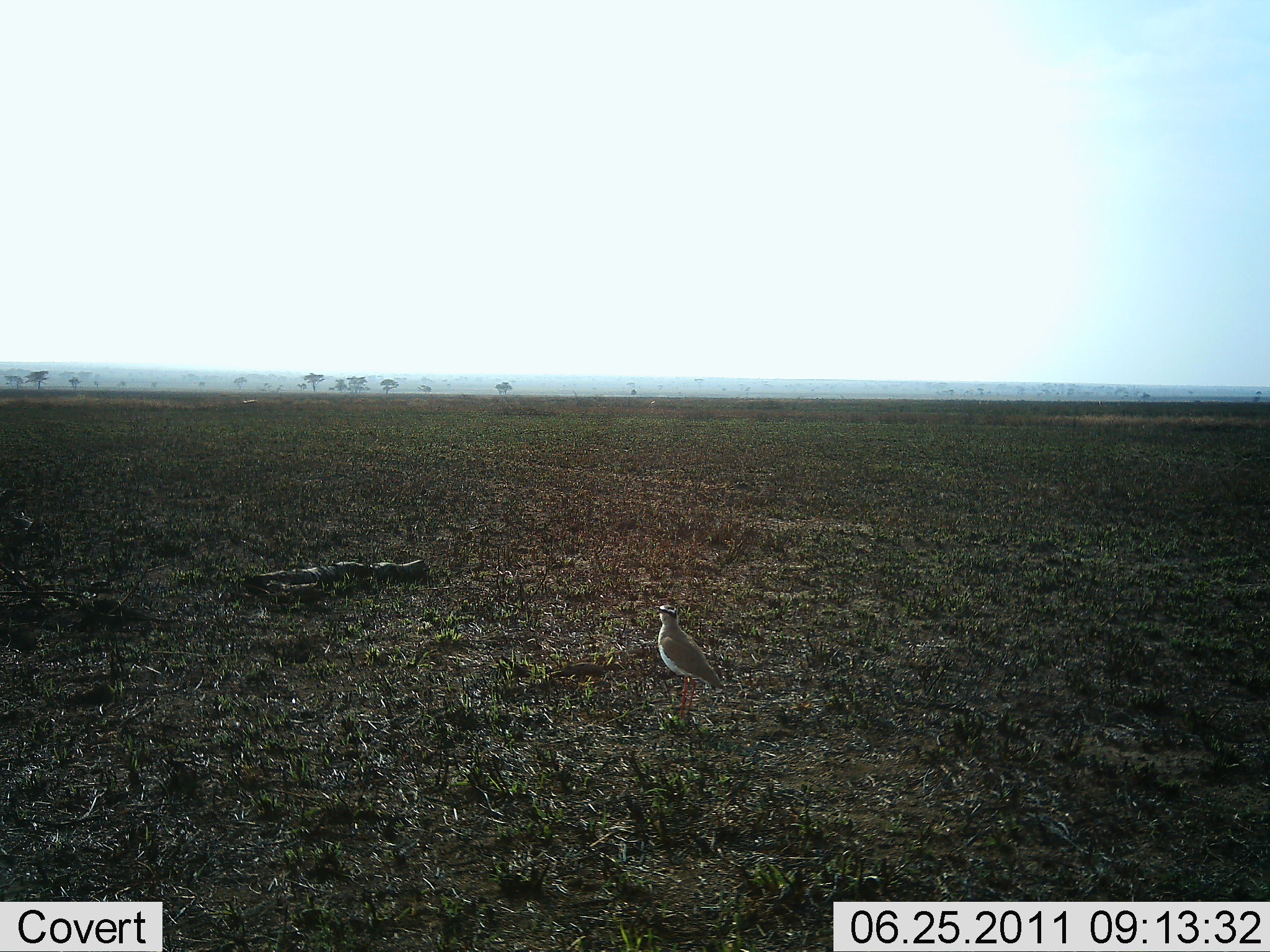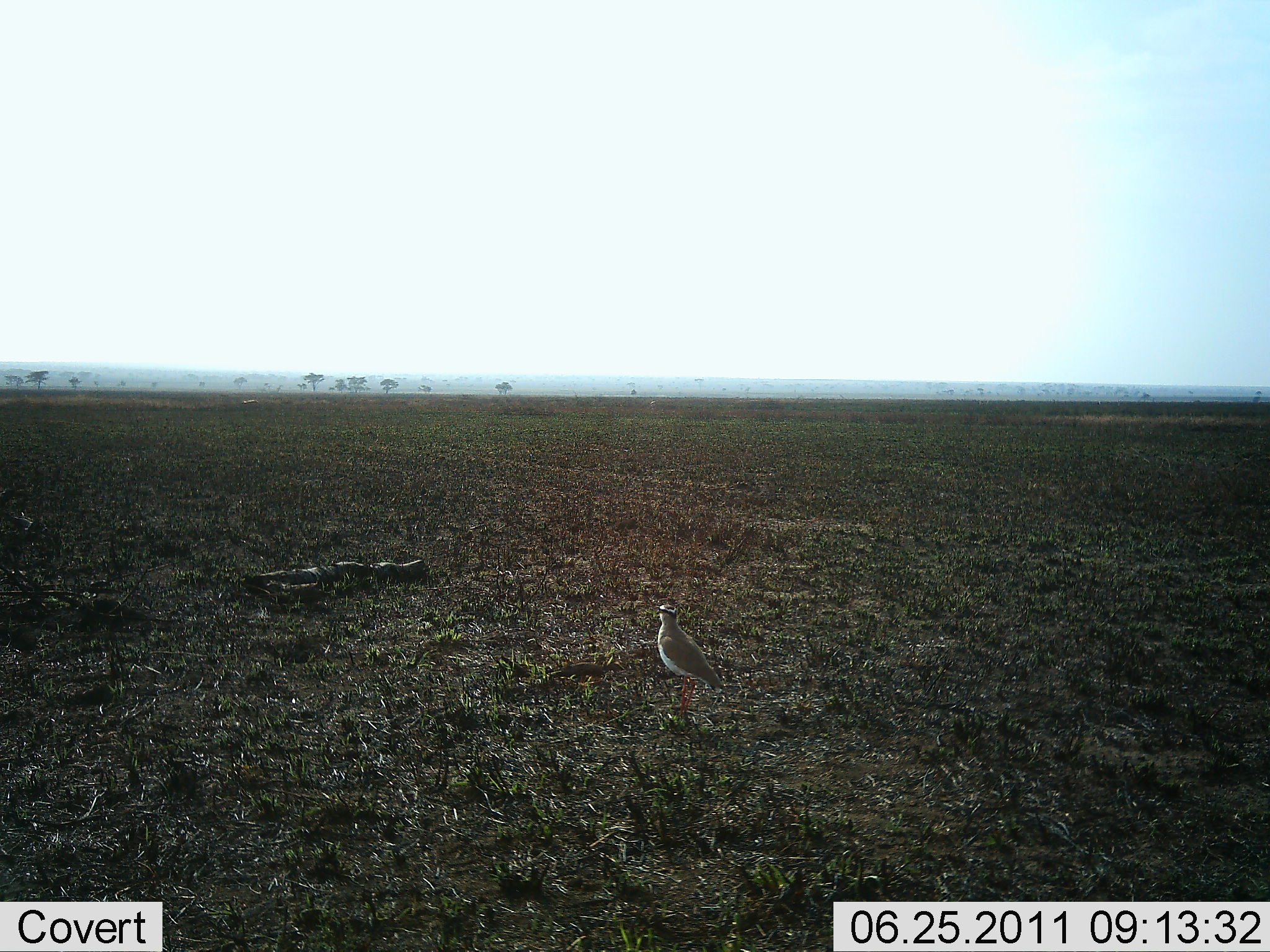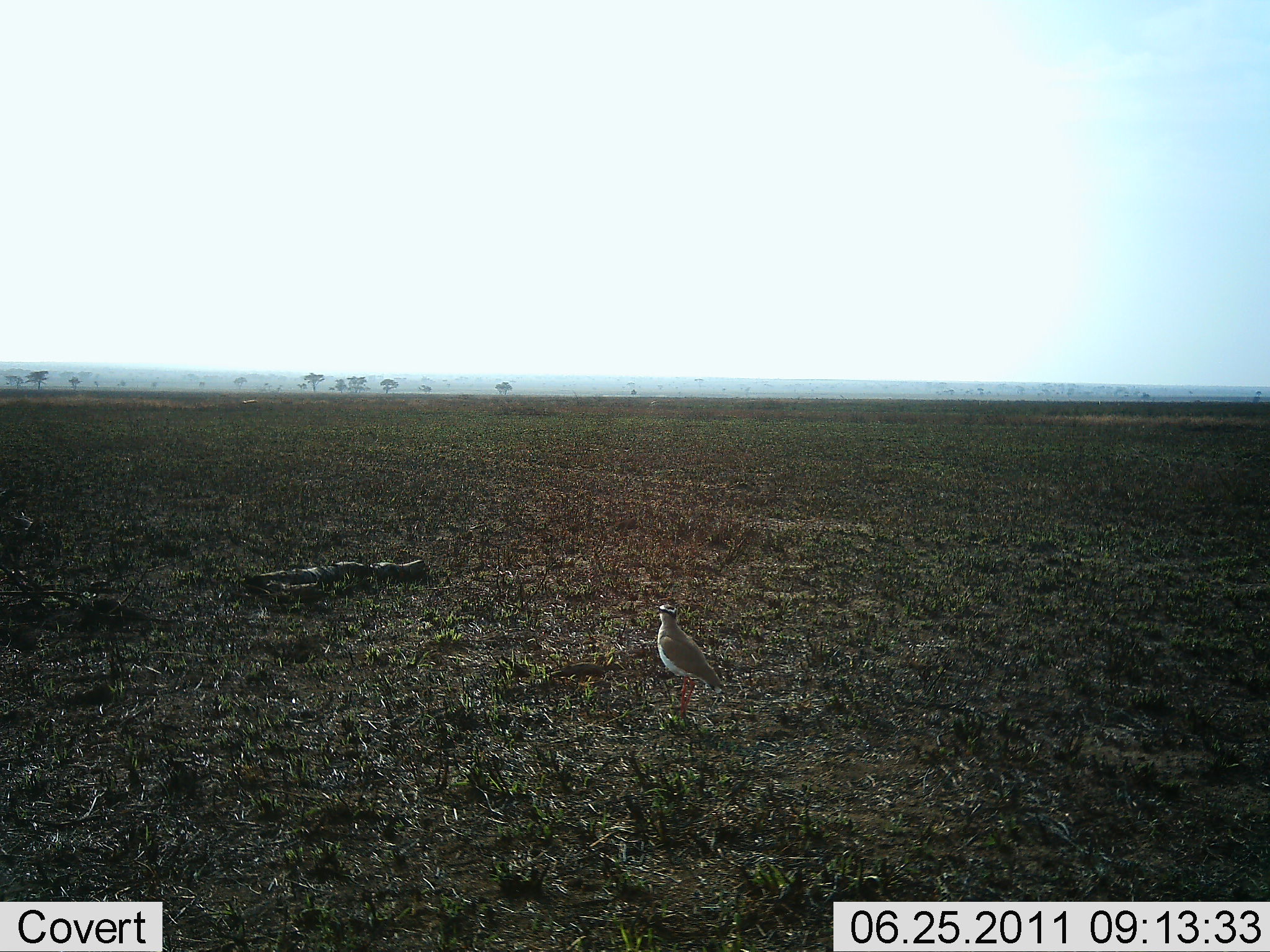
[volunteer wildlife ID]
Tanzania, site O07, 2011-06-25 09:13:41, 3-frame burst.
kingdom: Animalia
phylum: Chordata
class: Aves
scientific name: Aves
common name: bird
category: otherbird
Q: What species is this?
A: Otherbird (bird) (Aves).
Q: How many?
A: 1.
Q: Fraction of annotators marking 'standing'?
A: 100%.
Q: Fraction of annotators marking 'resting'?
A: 0%.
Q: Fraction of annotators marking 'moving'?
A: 0%.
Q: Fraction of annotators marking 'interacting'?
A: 0%.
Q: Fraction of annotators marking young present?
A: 0%.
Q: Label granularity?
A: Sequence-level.